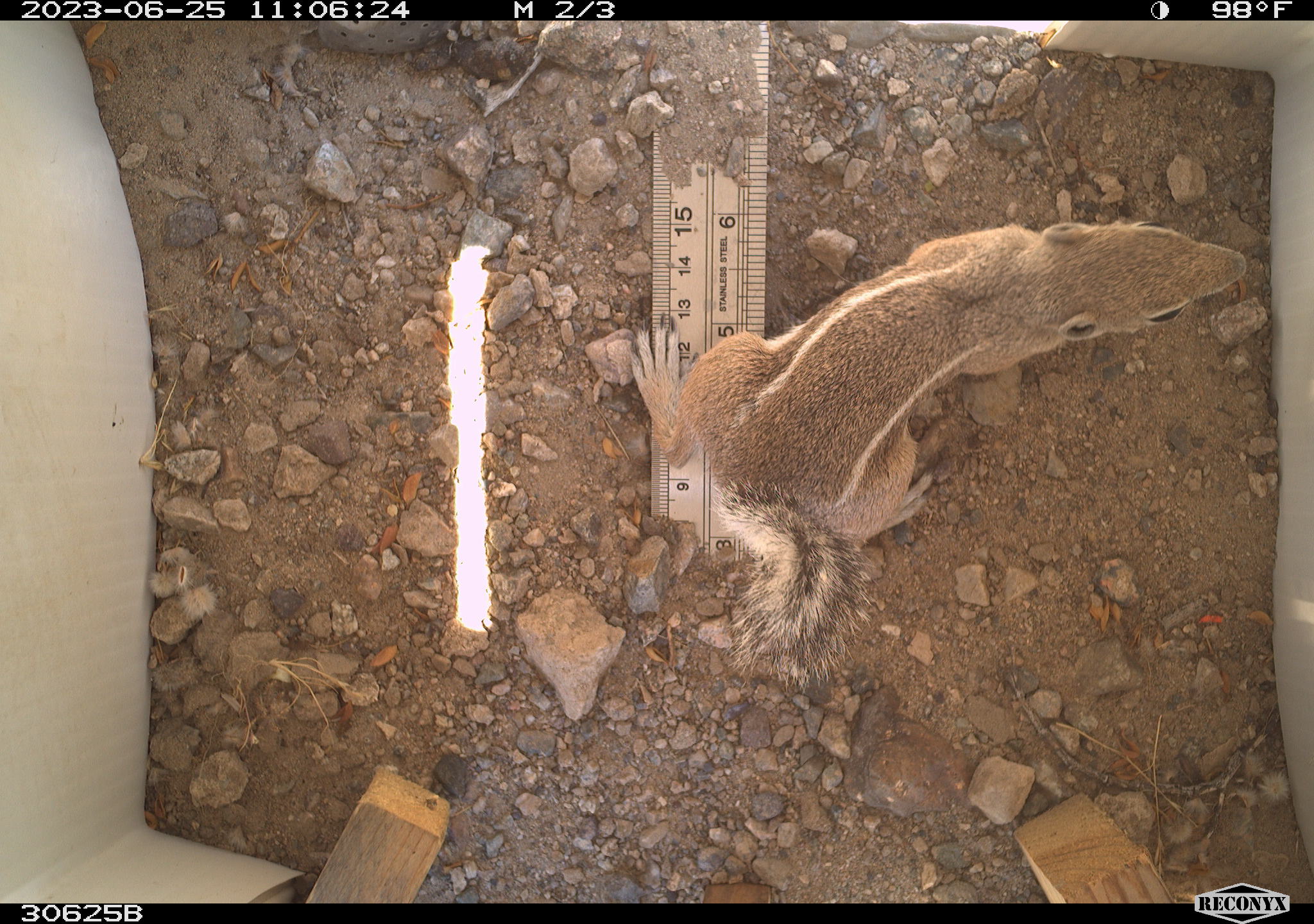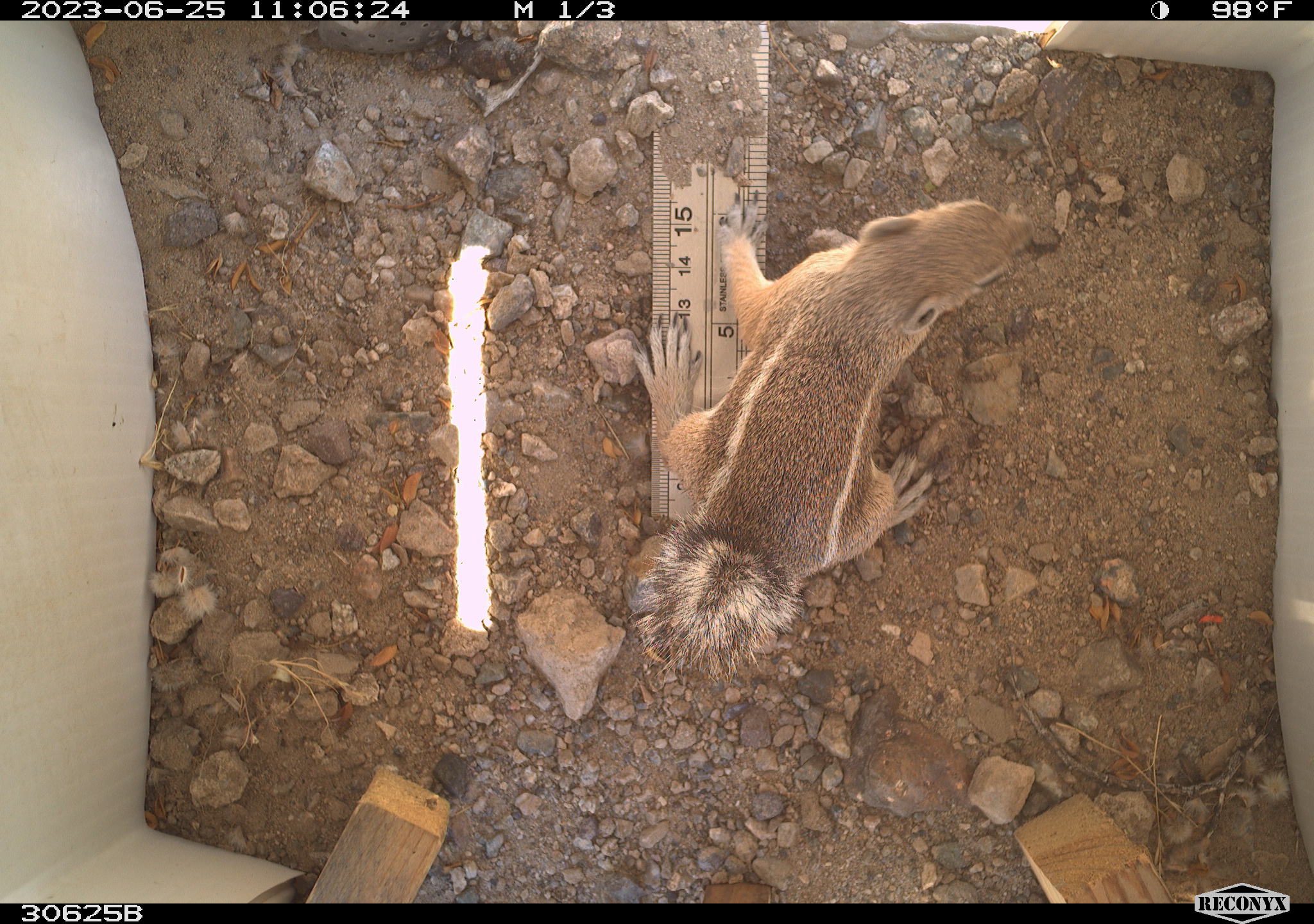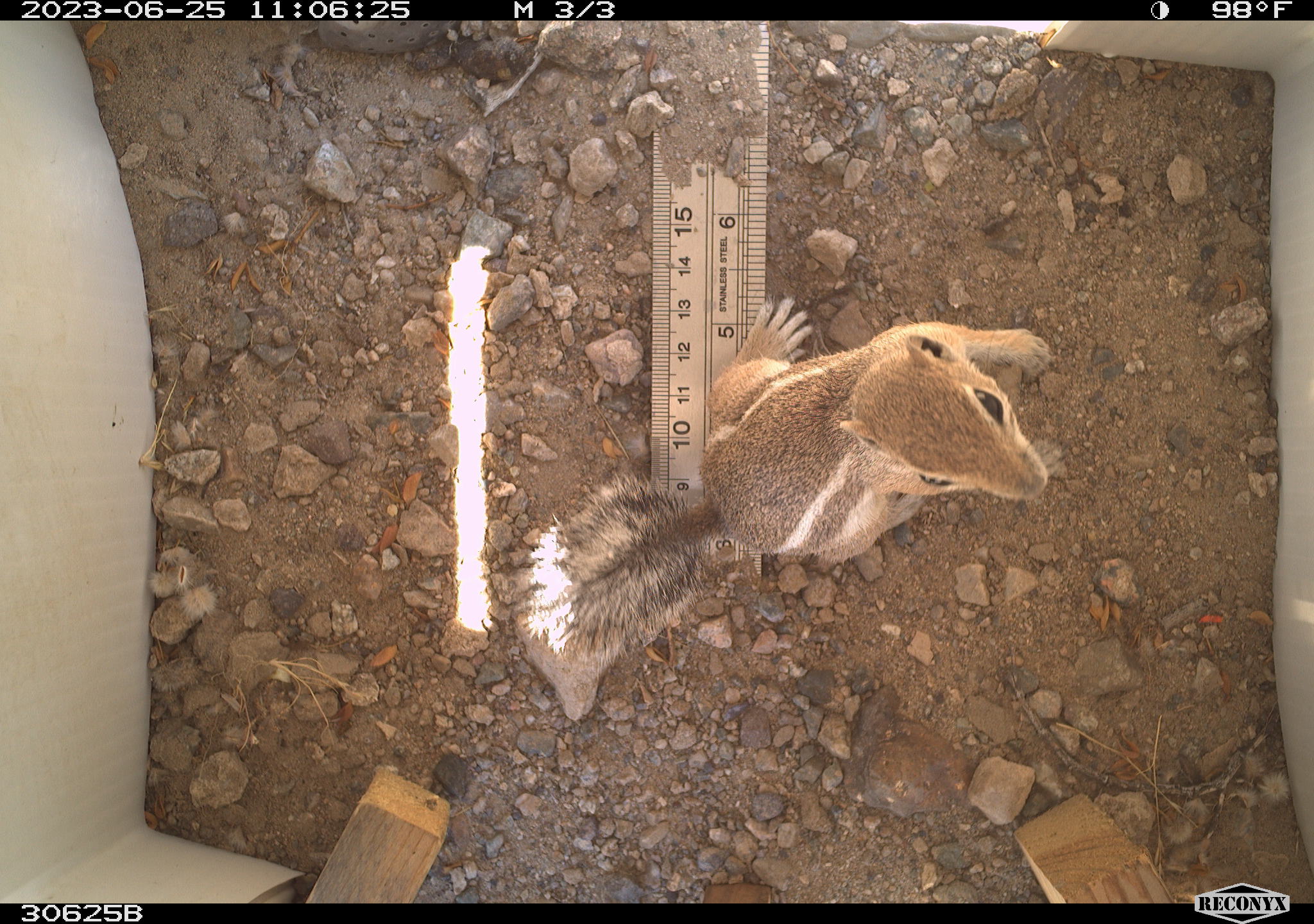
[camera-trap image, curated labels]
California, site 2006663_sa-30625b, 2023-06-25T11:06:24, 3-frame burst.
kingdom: Animalia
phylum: Chordata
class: Mammalia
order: Rodentia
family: Sciuridae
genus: Ammospermophilus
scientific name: Ammospermophilus leucurus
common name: white-tailed antelope squirrel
White-tailed antelope squirrel (Ammospermophilus leucurus).